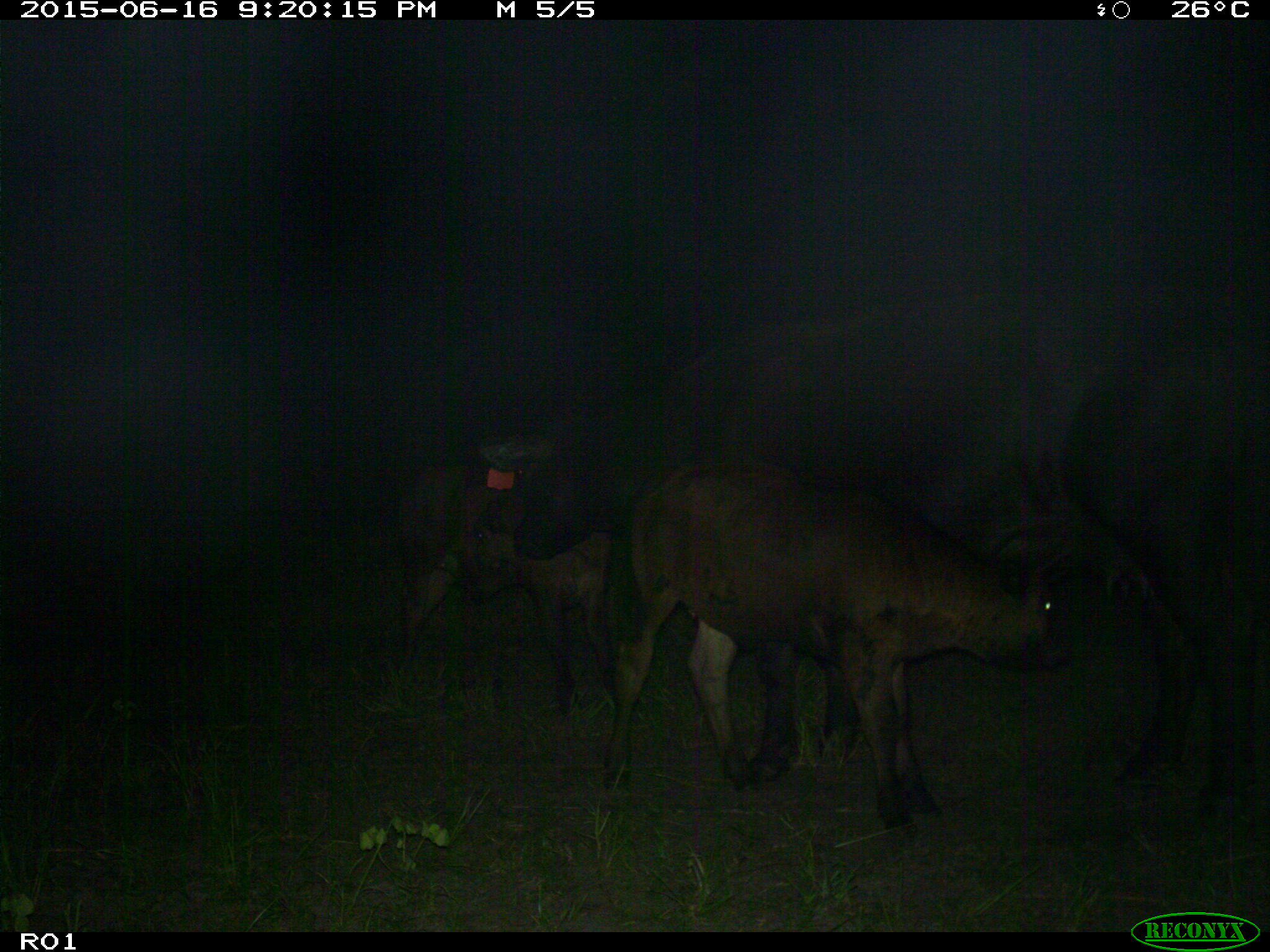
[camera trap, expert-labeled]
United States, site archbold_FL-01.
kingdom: Animalia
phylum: Chordata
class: Mammalia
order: Artiodactyla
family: Bovidae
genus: Bos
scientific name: Bos taurus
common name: domestic cow